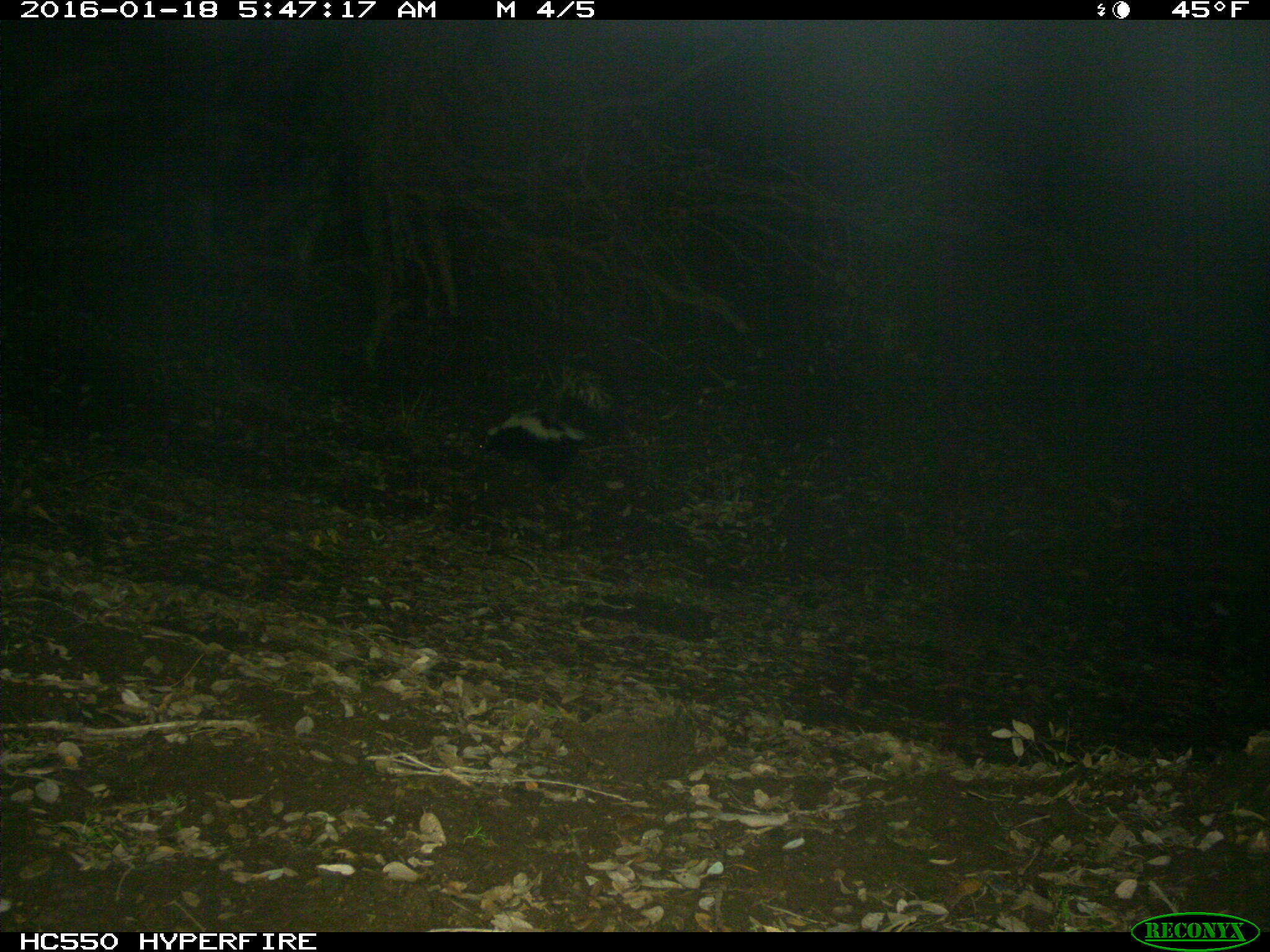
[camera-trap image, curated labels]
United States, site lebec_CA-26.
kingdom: Animalia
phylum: Chordata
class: Mammalia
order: Carnivora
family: Mephitidae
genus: Mephitis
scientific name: Mephitis mephitis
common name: striped skunk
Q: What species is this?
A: Mephitis mephitis (striped skunk).